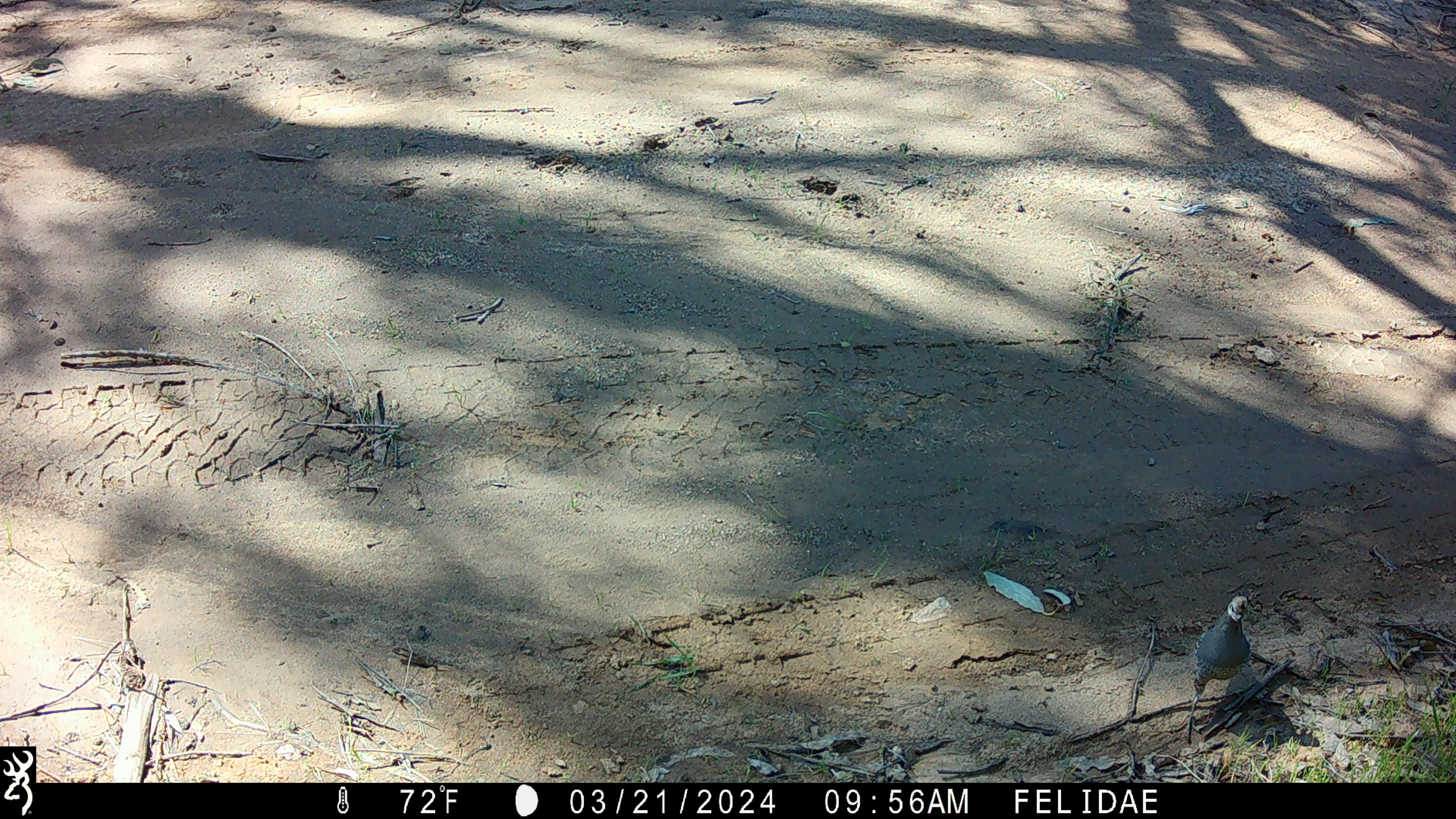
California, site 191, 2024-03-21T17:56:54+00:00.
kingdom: Animalia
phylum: Chordata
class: Aves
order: Galliformes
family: Odontophoridae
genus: Callipepla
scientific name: Callipepla californica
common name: california quail